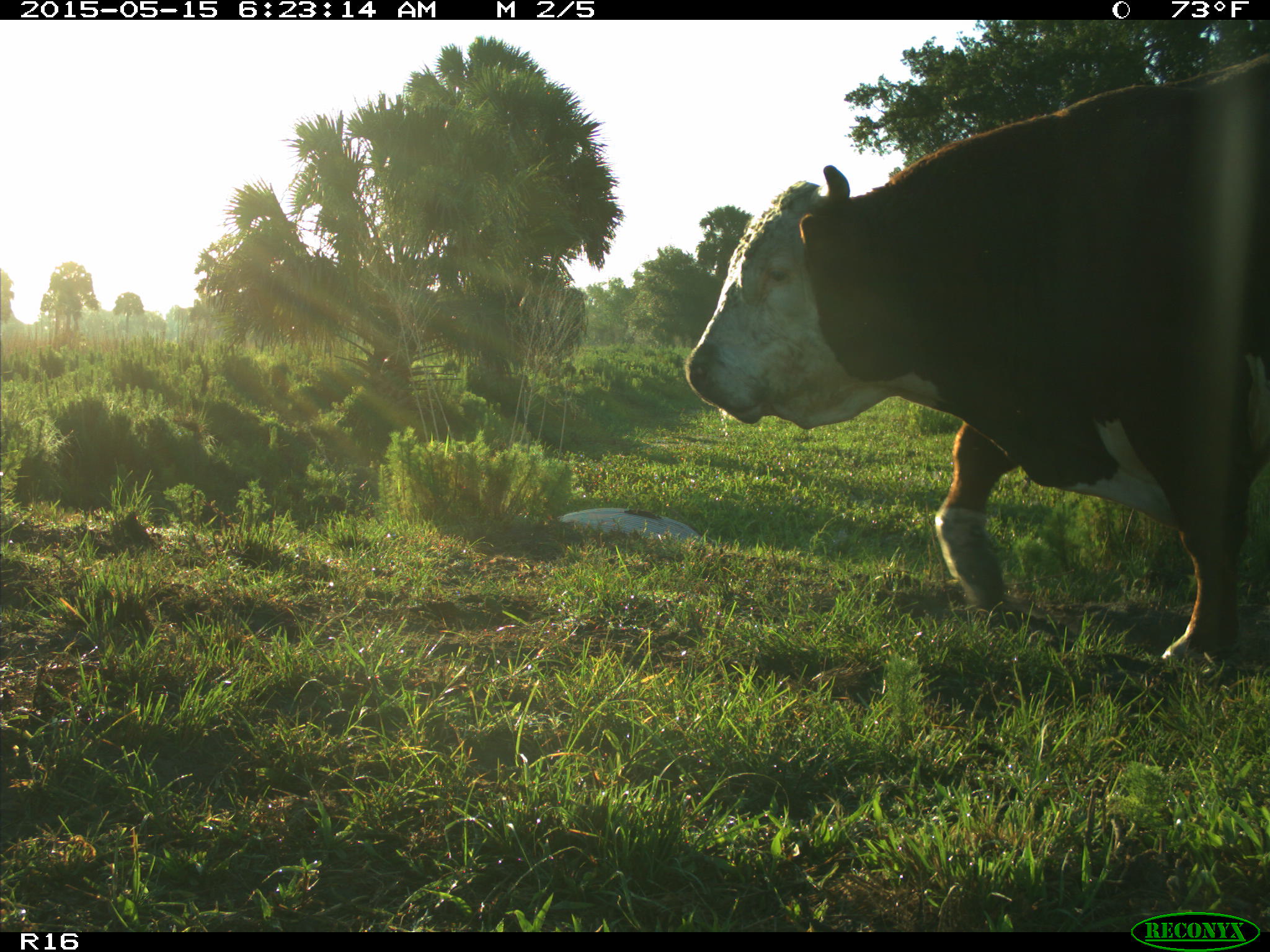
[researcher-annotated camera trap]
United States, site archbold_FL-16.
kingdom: Animalia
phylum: Chordata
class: Mammalia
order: Artiodactyla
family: Bovidae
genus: Bos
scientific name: Bos taurus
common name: domestic cow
Bos taurus (domestic cow).